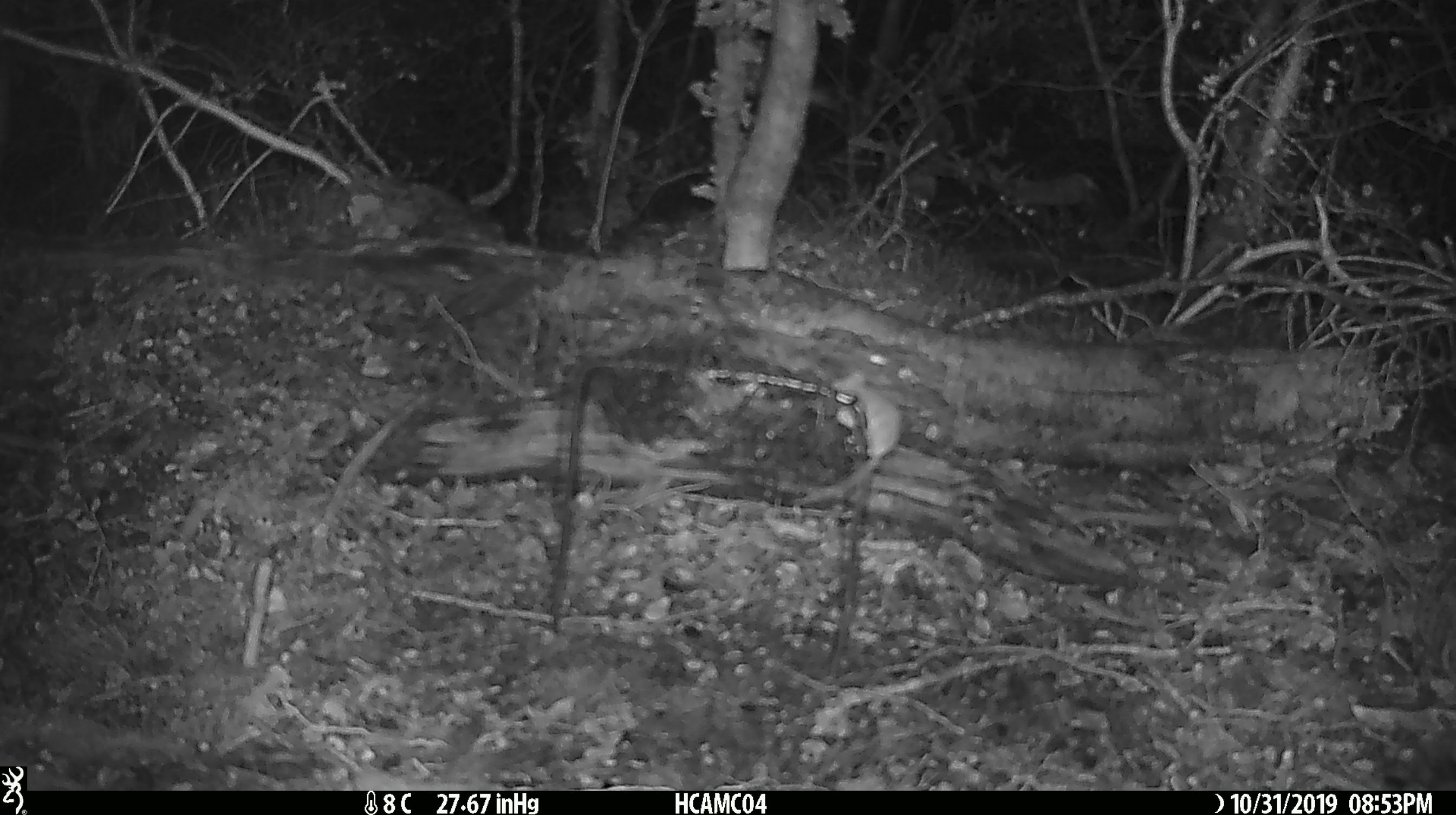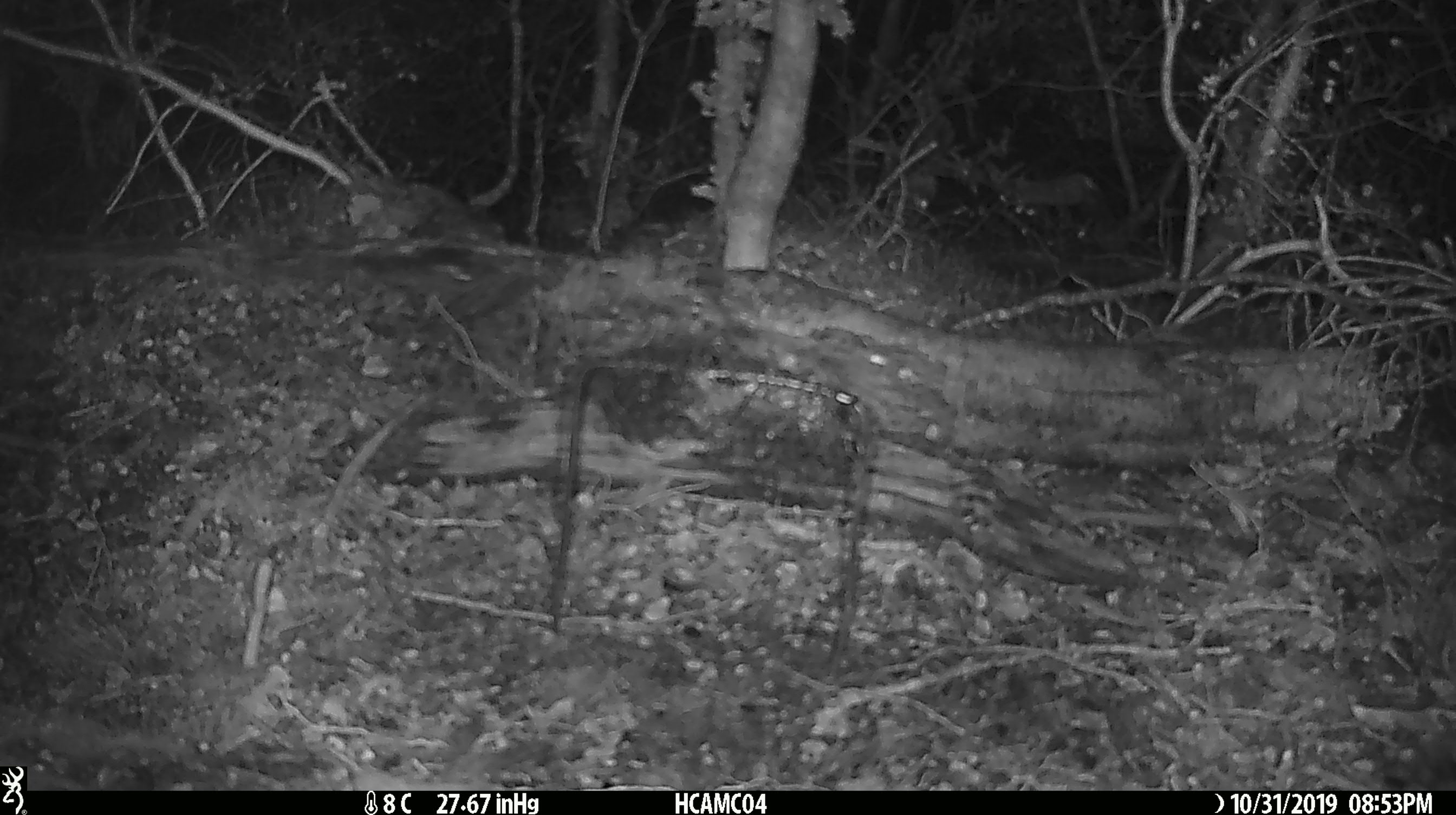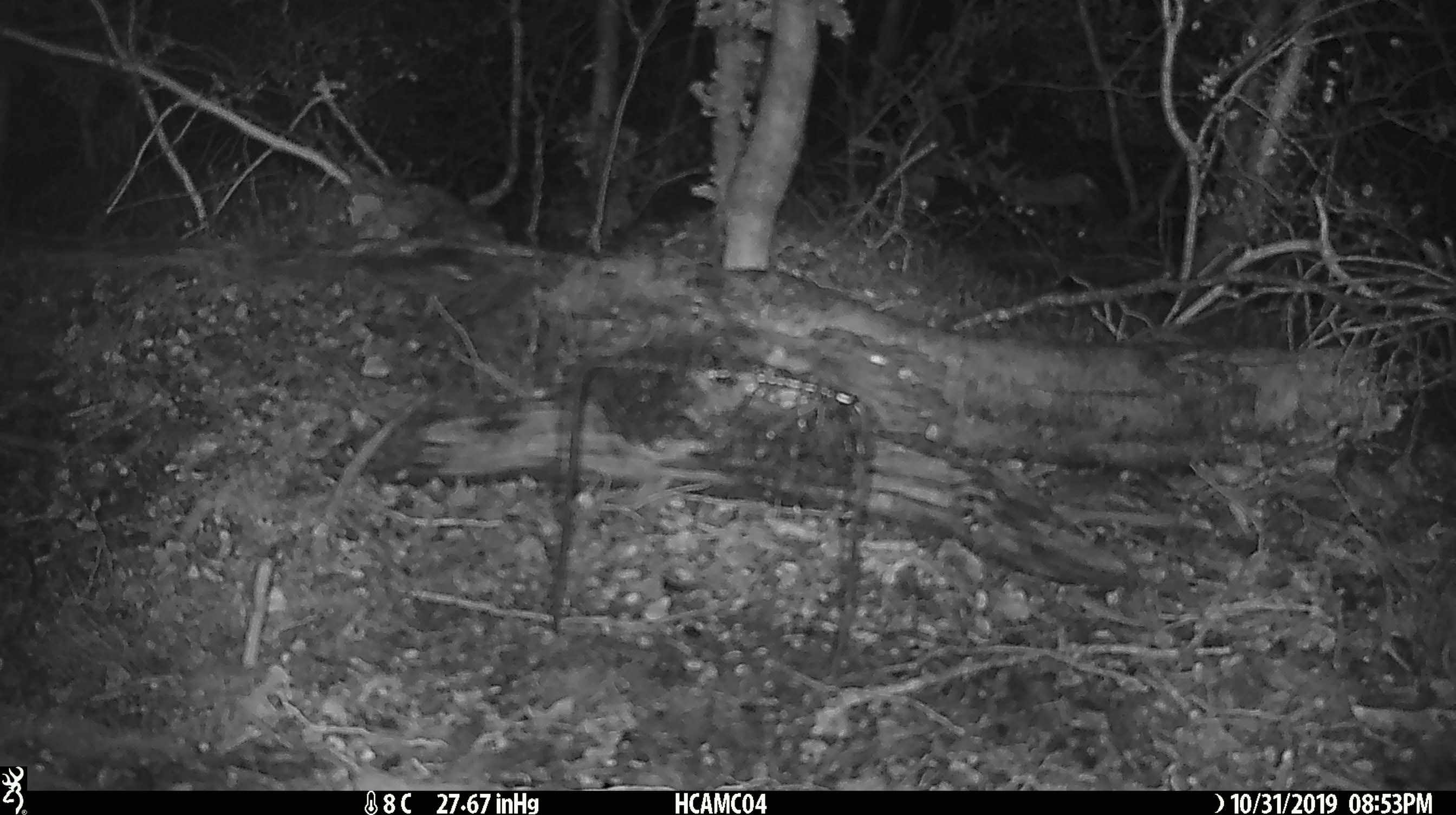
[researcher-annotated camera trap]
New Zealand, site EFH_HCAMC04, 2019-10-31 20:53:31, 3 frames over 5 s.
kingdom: Animalia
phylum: Chordata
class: Mammalia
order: Rodentia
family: Muridae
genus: Mus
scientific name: Mus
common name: mouse